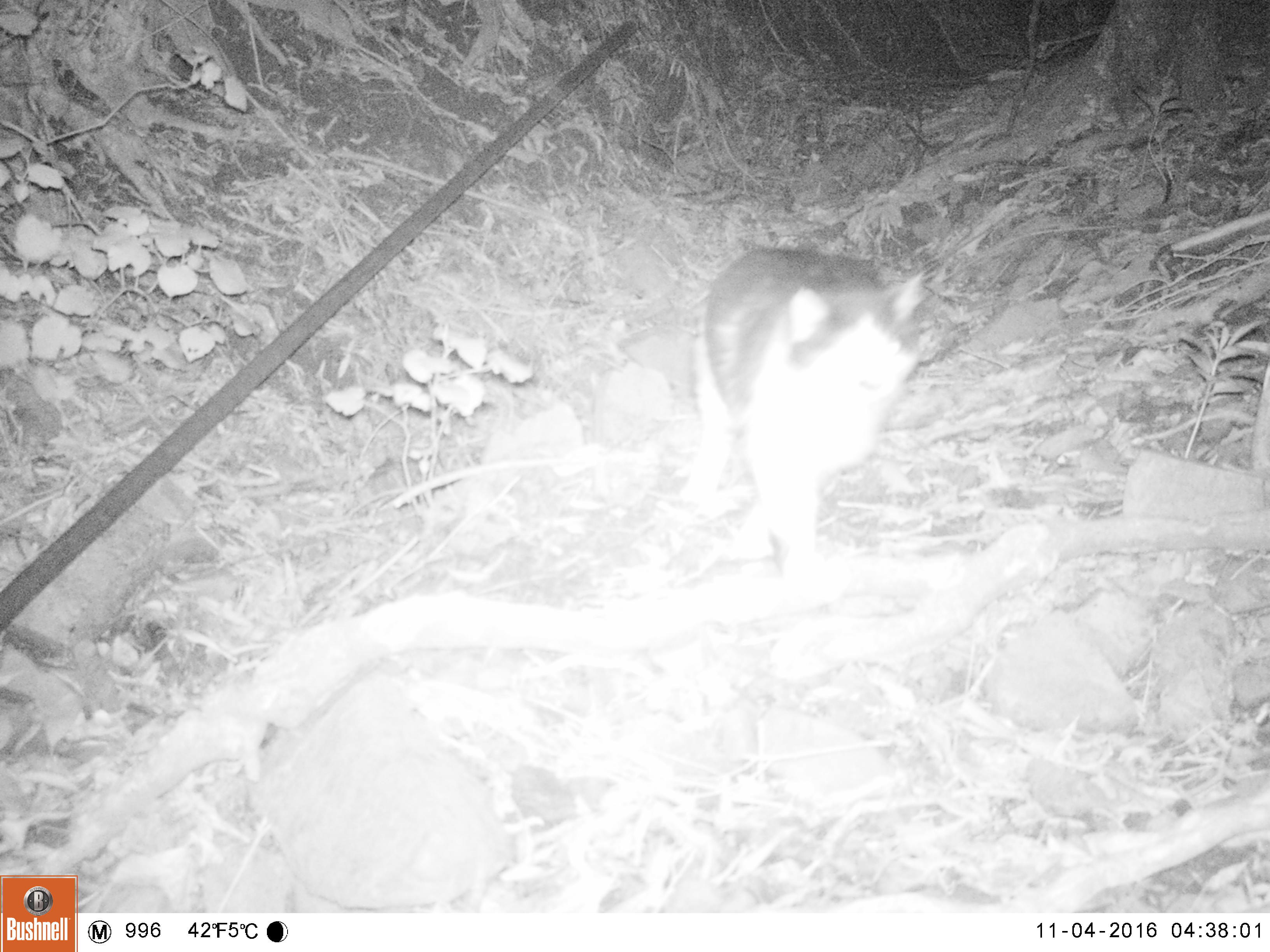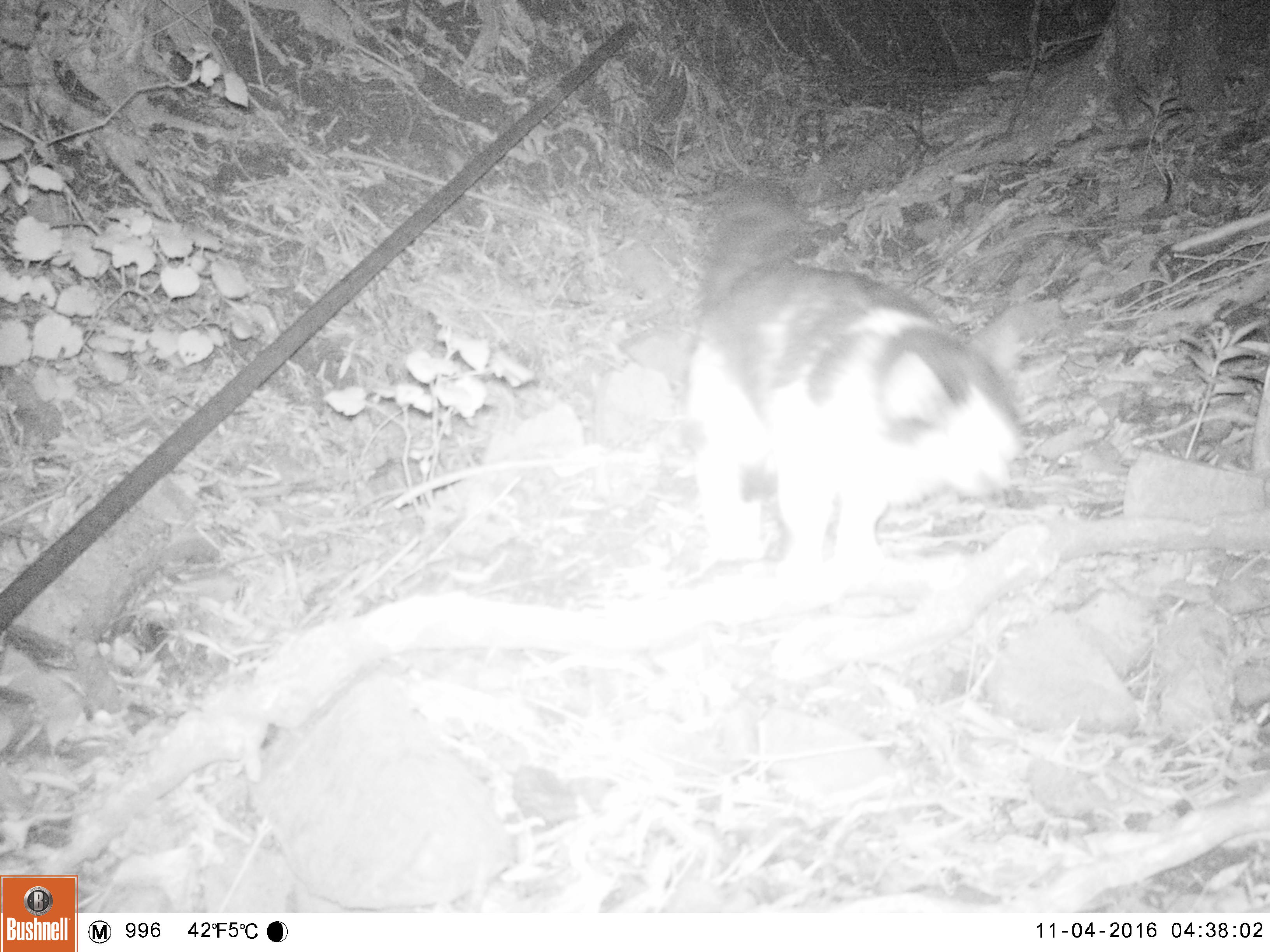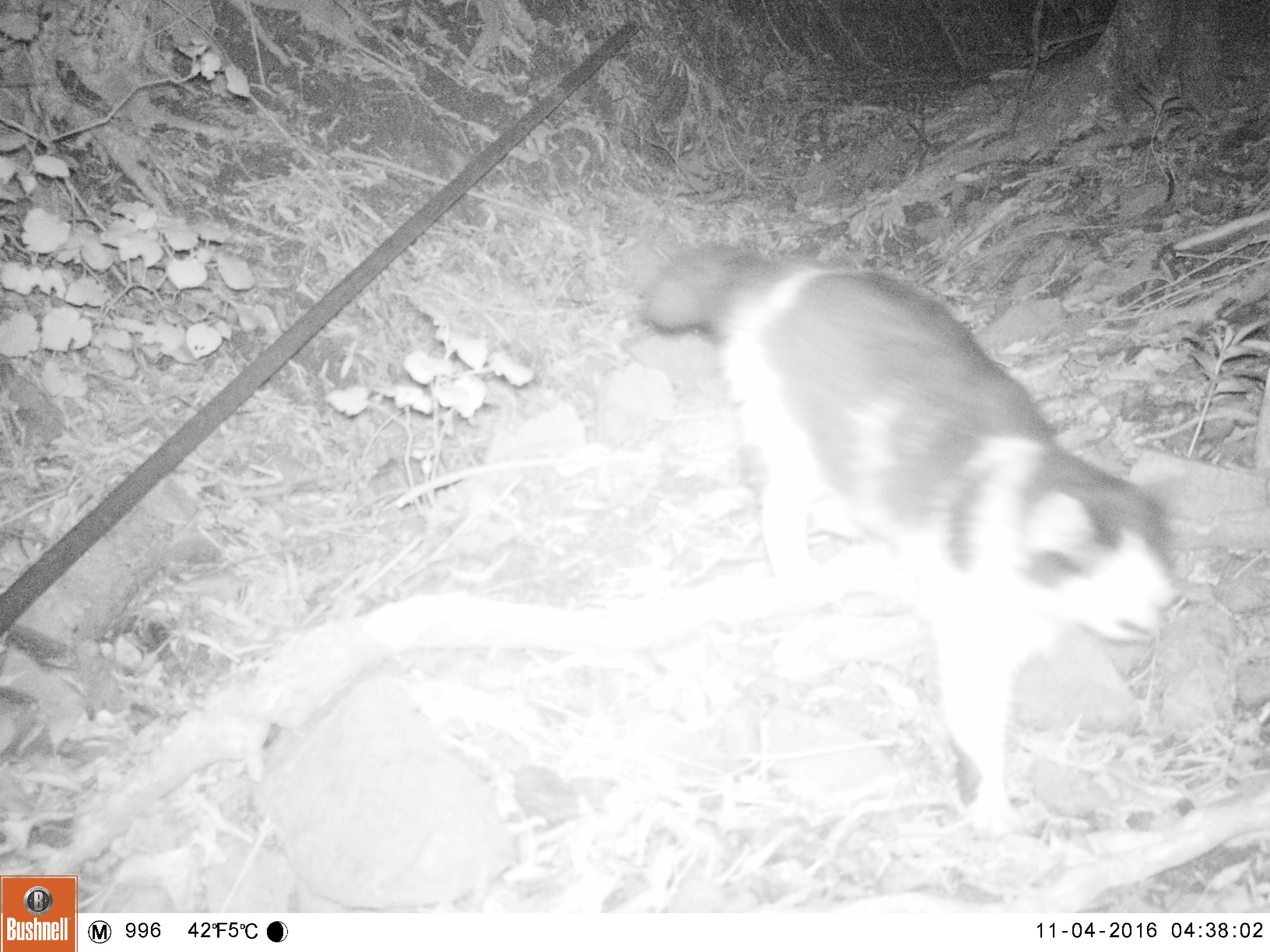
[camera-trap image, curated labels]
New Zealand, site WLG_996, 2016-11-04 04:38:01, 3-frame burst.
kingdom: Animalia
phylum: Chordata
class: Mammalia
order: Carnivora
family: Felidae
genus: Felis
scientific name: Felis catus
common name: domestic cat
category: cat